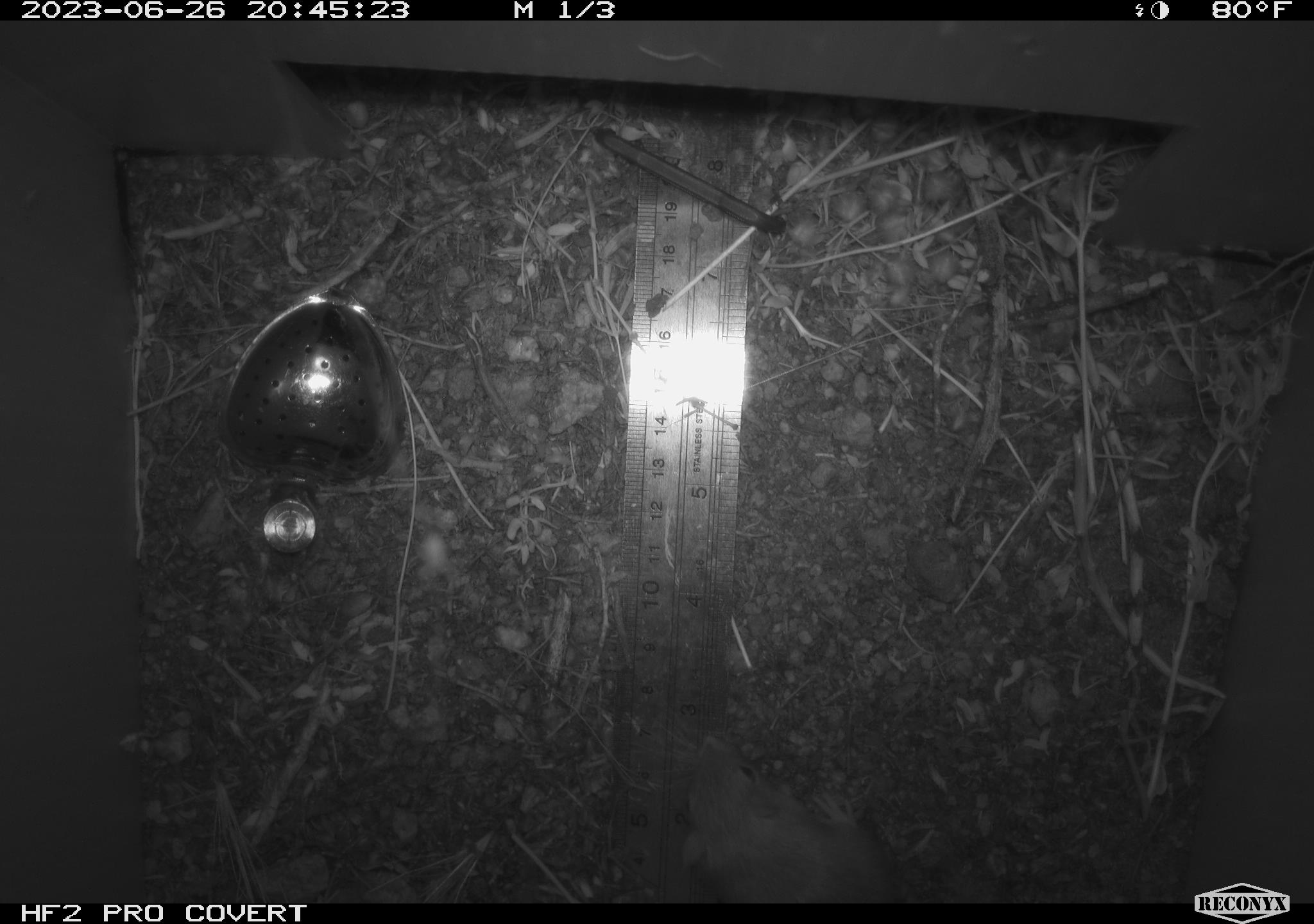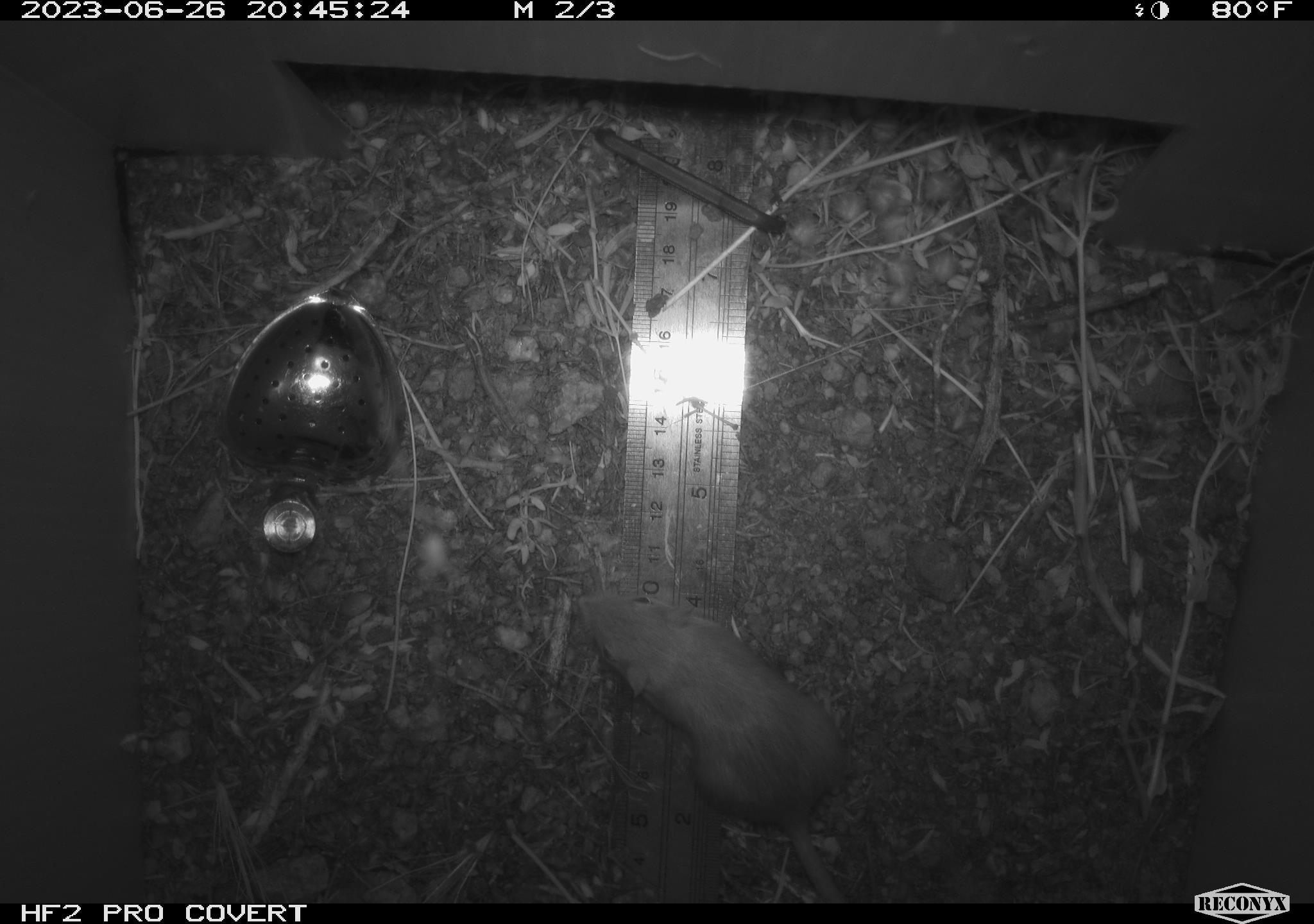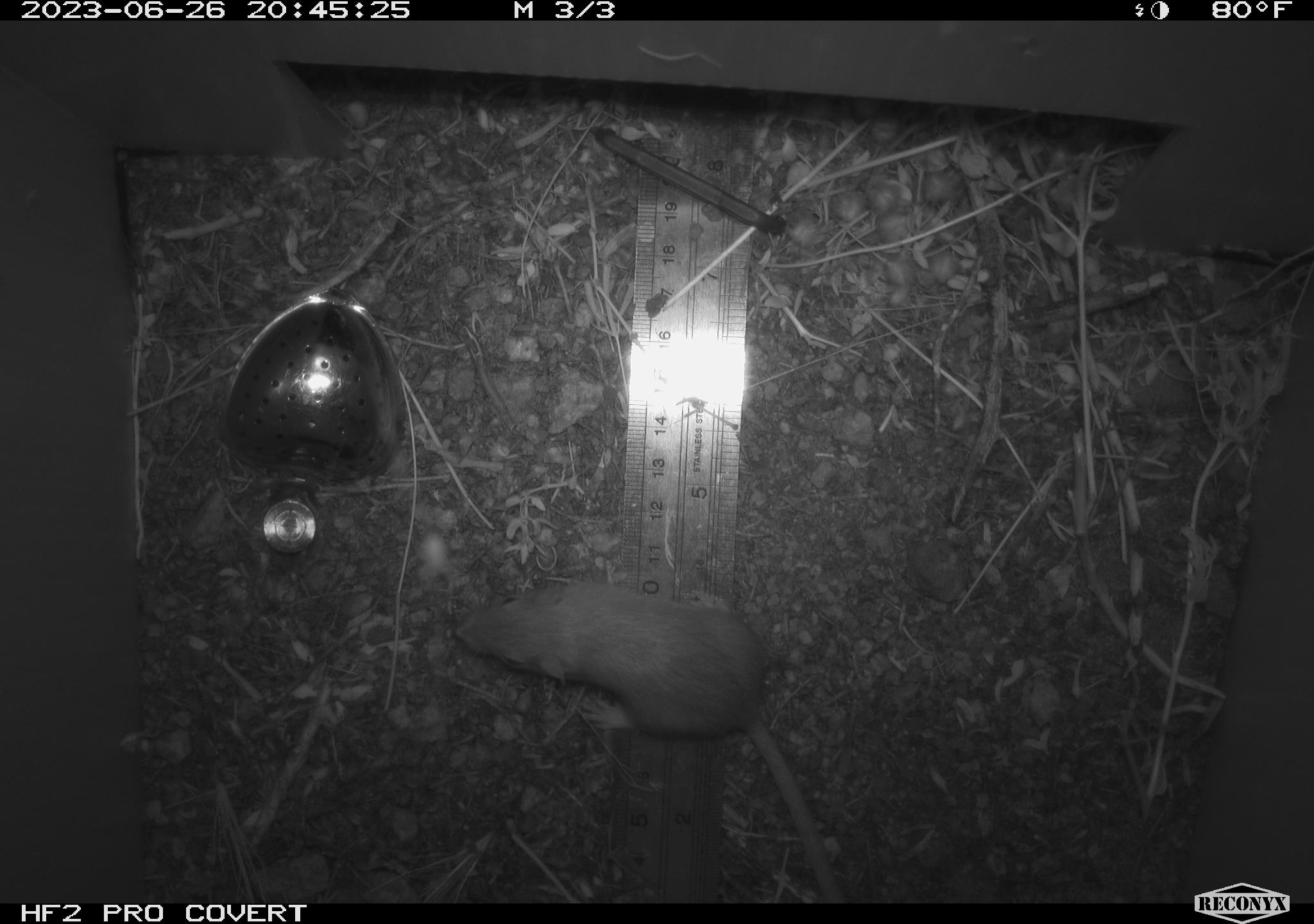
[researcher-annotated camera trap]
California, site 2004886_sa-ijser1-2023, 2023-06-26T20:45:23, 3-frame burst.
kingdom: Animalia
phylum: Chordata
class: Mammalia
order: Rodentia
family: Heteromyidae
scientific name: Heteromyidae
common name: kangaroo rats and pocket mice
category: heteromyidae family